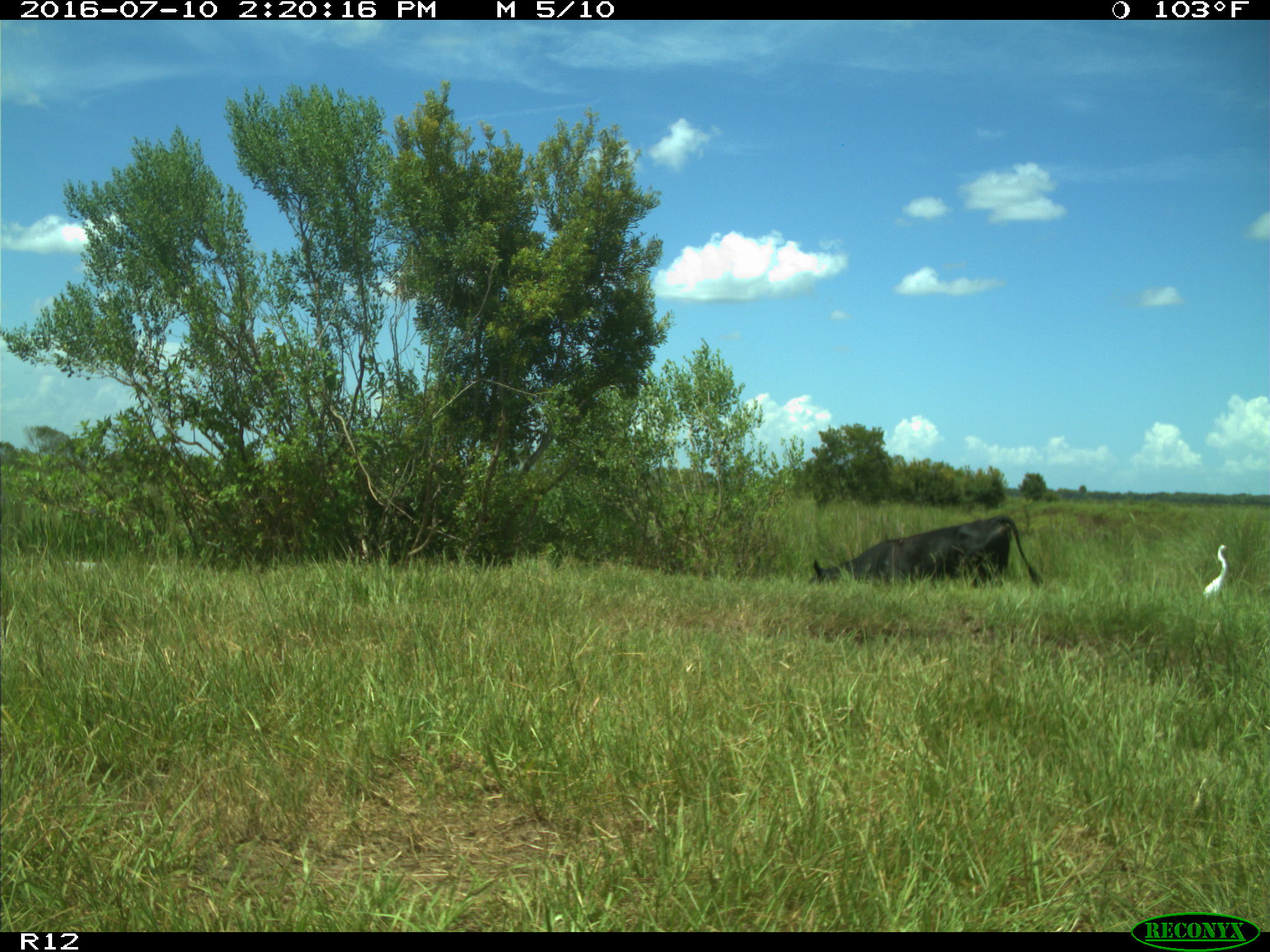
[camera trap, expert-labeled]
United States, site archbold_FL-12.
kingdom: Animalia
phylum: Chordata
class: Mammalia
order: Artiodactyla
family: Bovidae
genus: Bos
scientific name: Bos taurus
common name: domestic cow